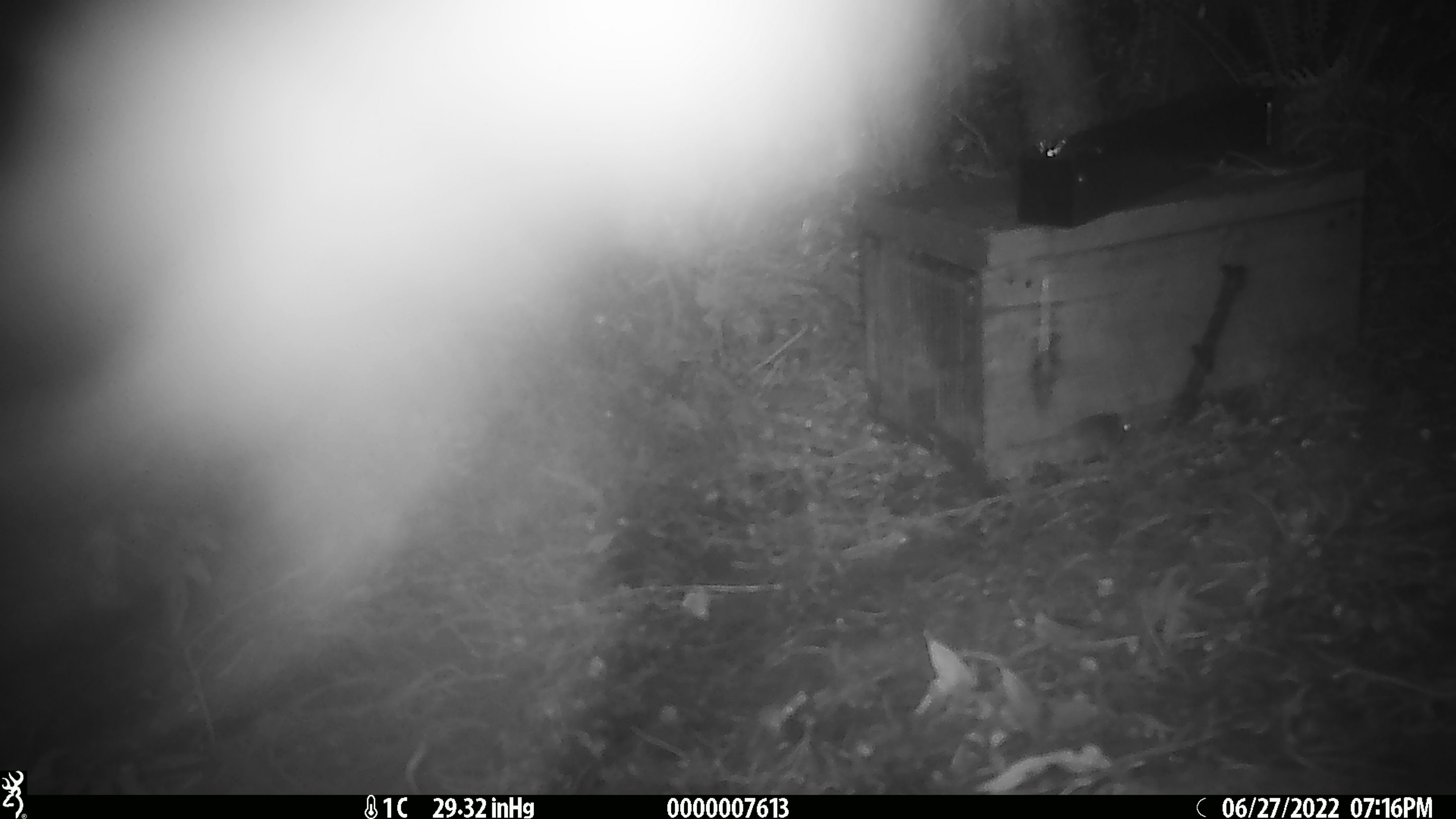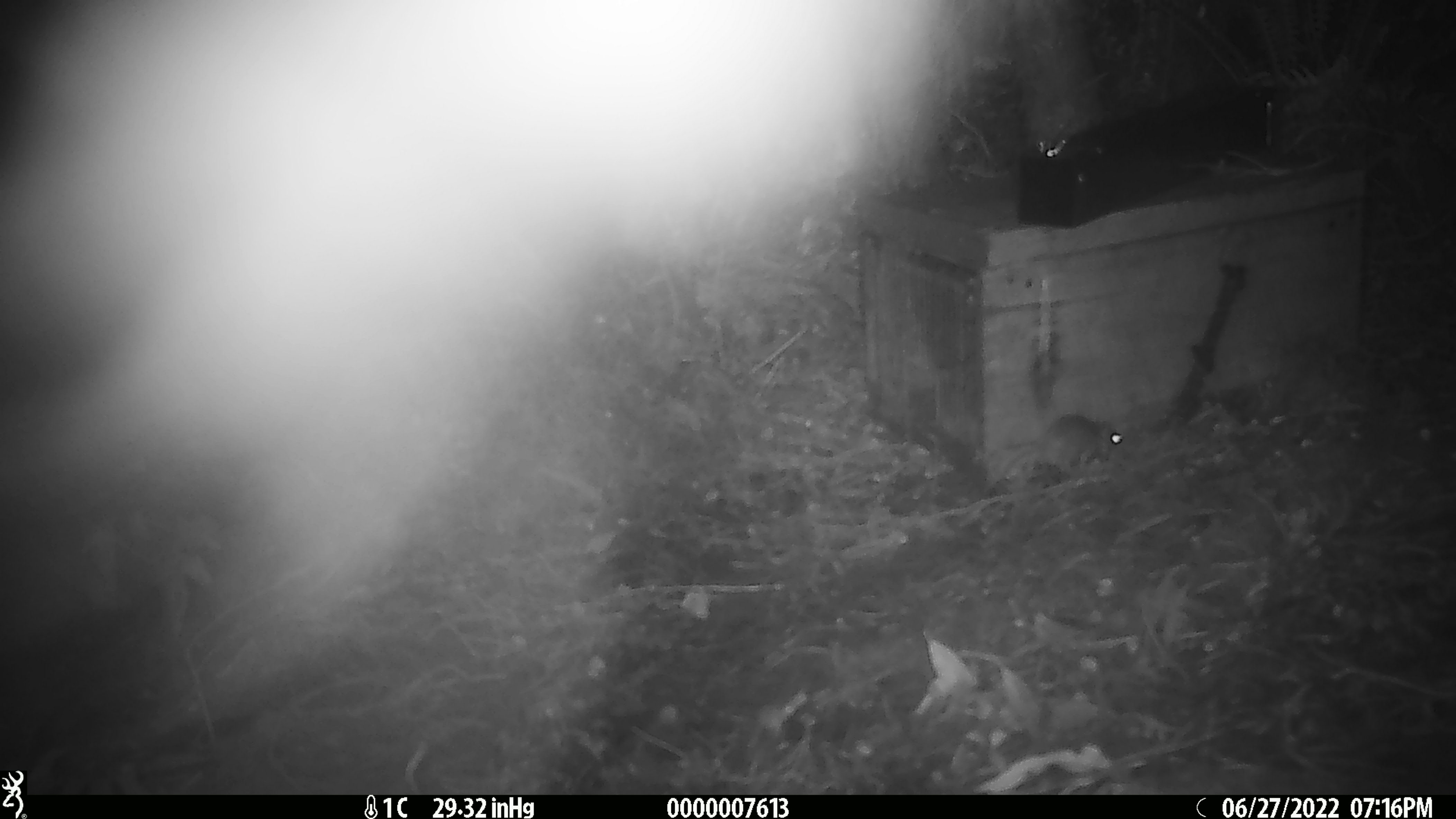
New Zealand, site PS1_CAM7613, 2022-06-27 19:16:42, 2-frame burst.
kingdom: Animalia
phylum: Chordata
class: Mammalia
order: Rodentia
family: Muridae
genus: Mus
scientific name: Mus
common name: mouse